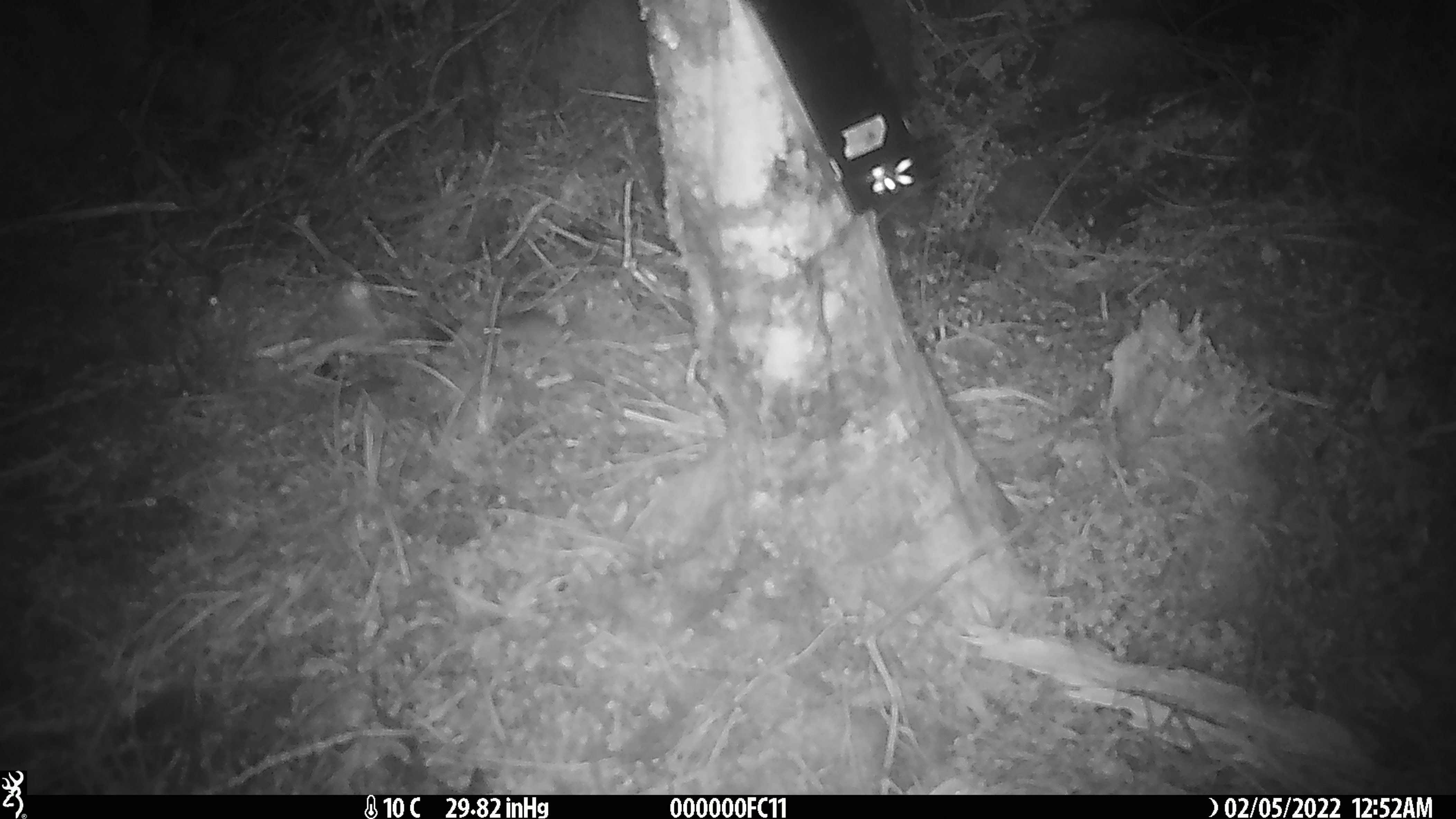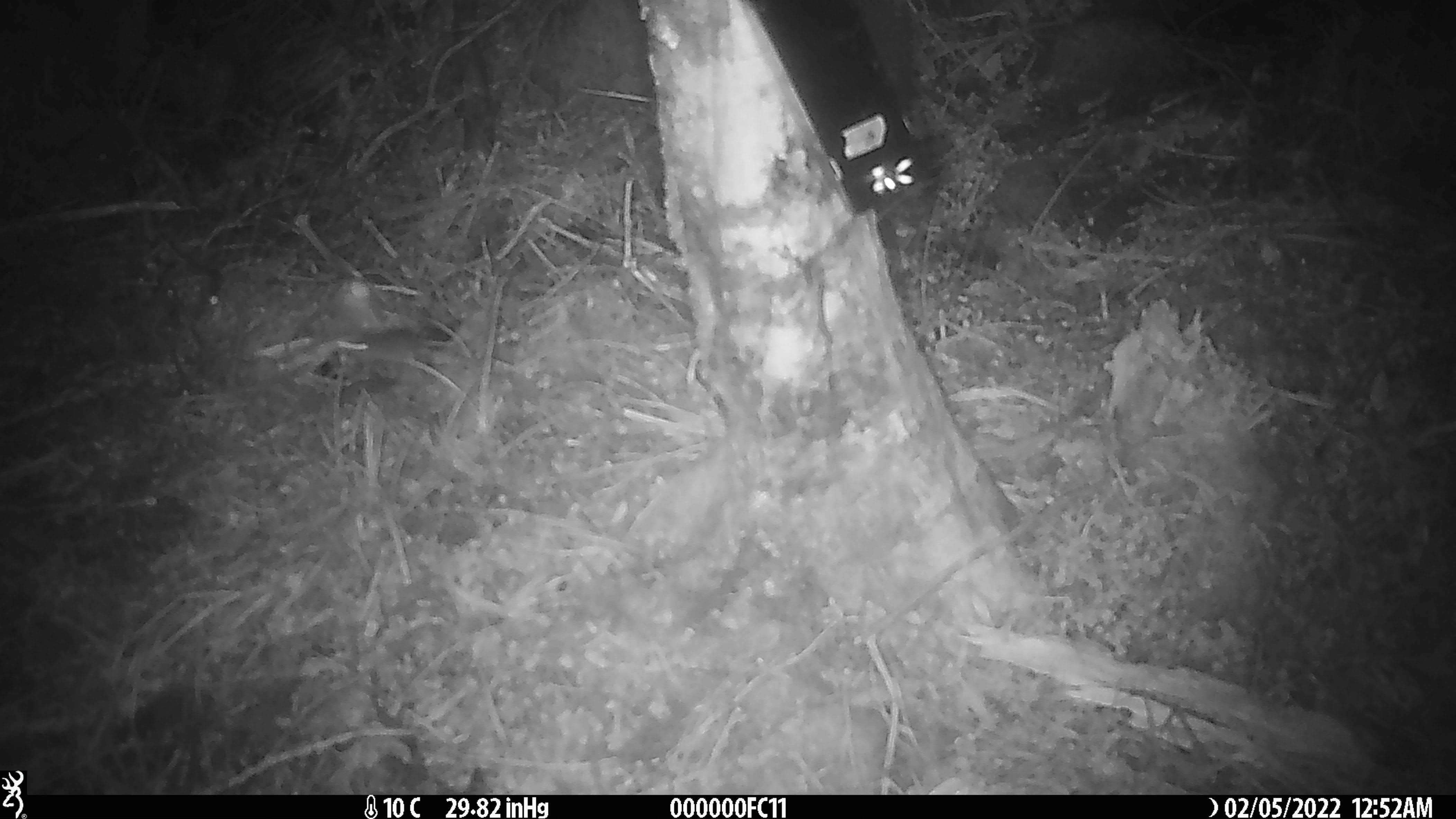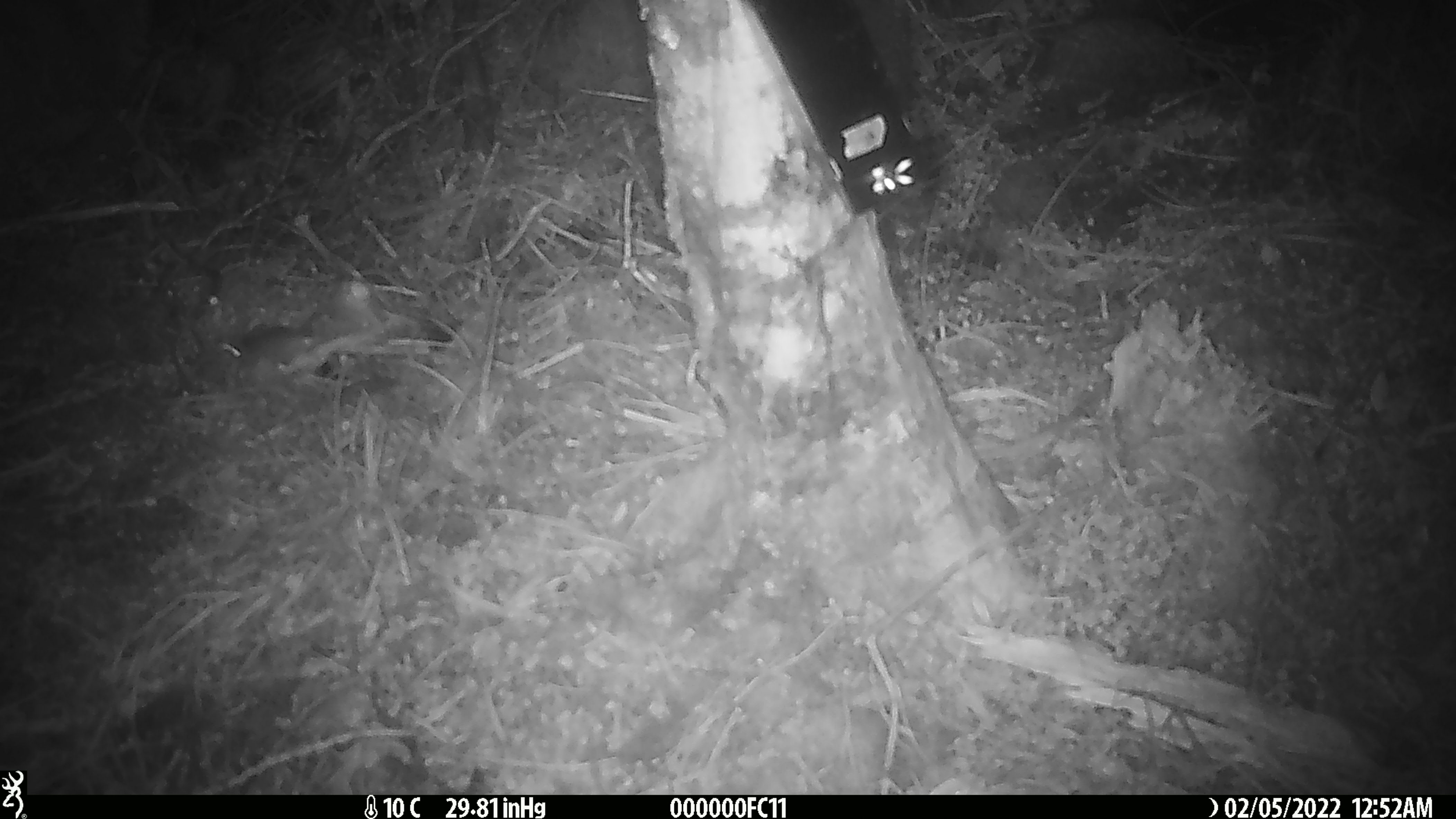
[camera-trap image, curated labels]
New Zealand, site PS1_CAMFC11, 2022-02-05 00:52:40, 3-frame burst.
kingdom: Animalia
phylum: Chordata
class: Mammalia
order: Rodentia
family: Muridae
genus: Mus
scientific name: Mus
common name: mouse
Mouse (Mus).